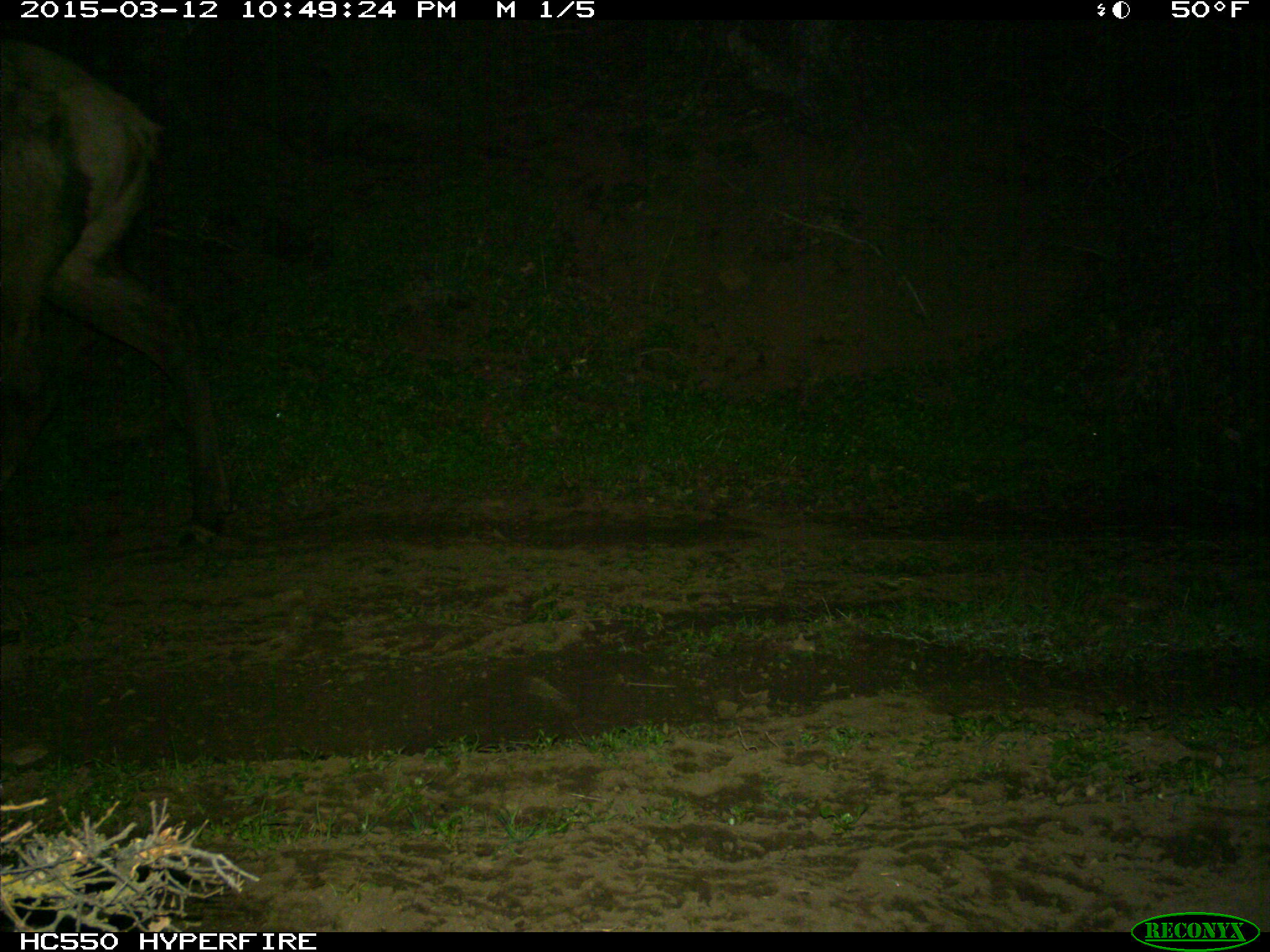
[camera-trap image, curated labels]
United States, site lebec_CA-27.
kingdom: Animalia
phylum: Chordata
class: Mammalia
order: Artiodactyla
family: Cervidae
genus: Cervus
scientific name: Cervus canadensis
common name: elk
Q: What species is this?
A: Cervus canadensis (elk).